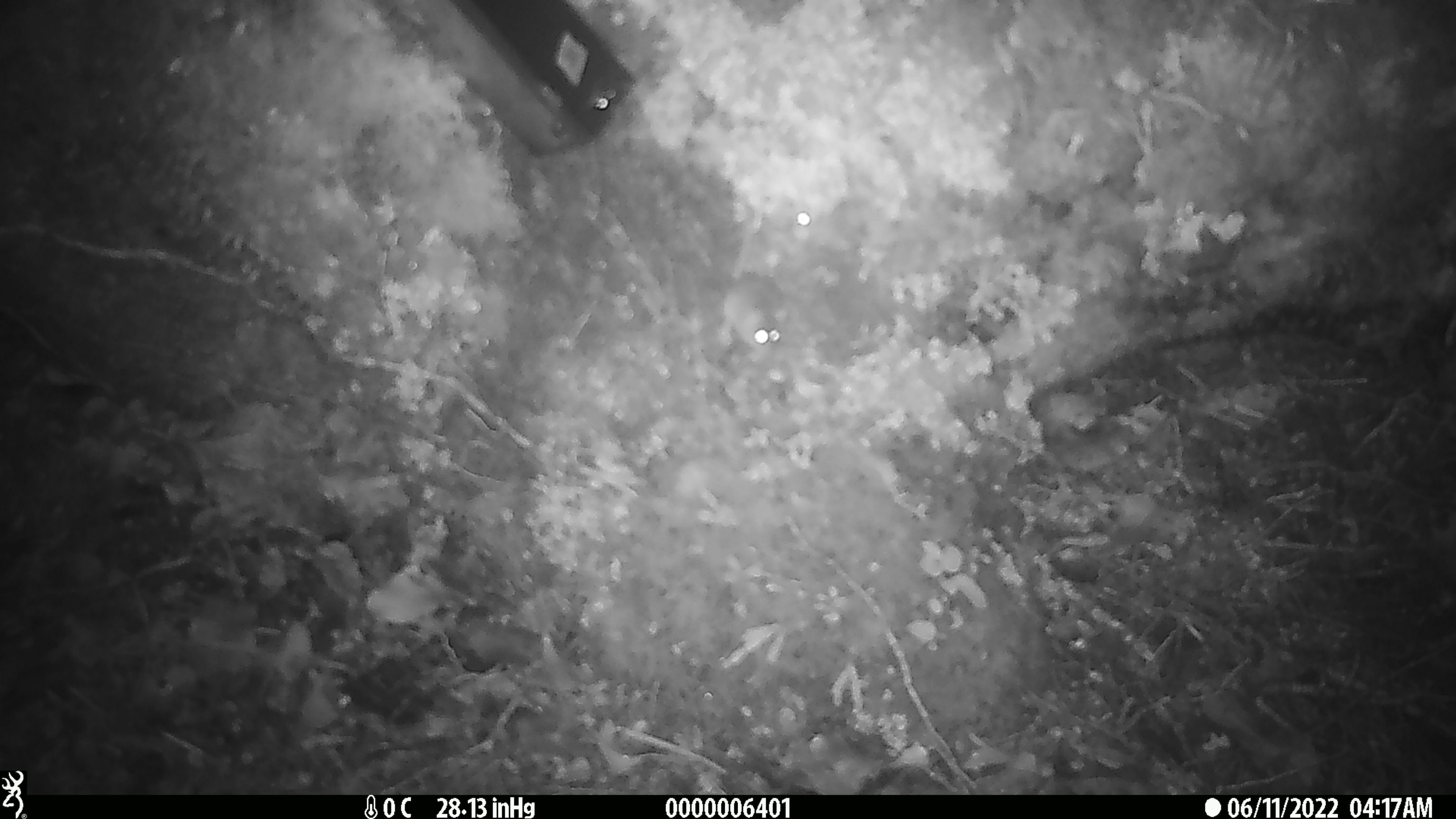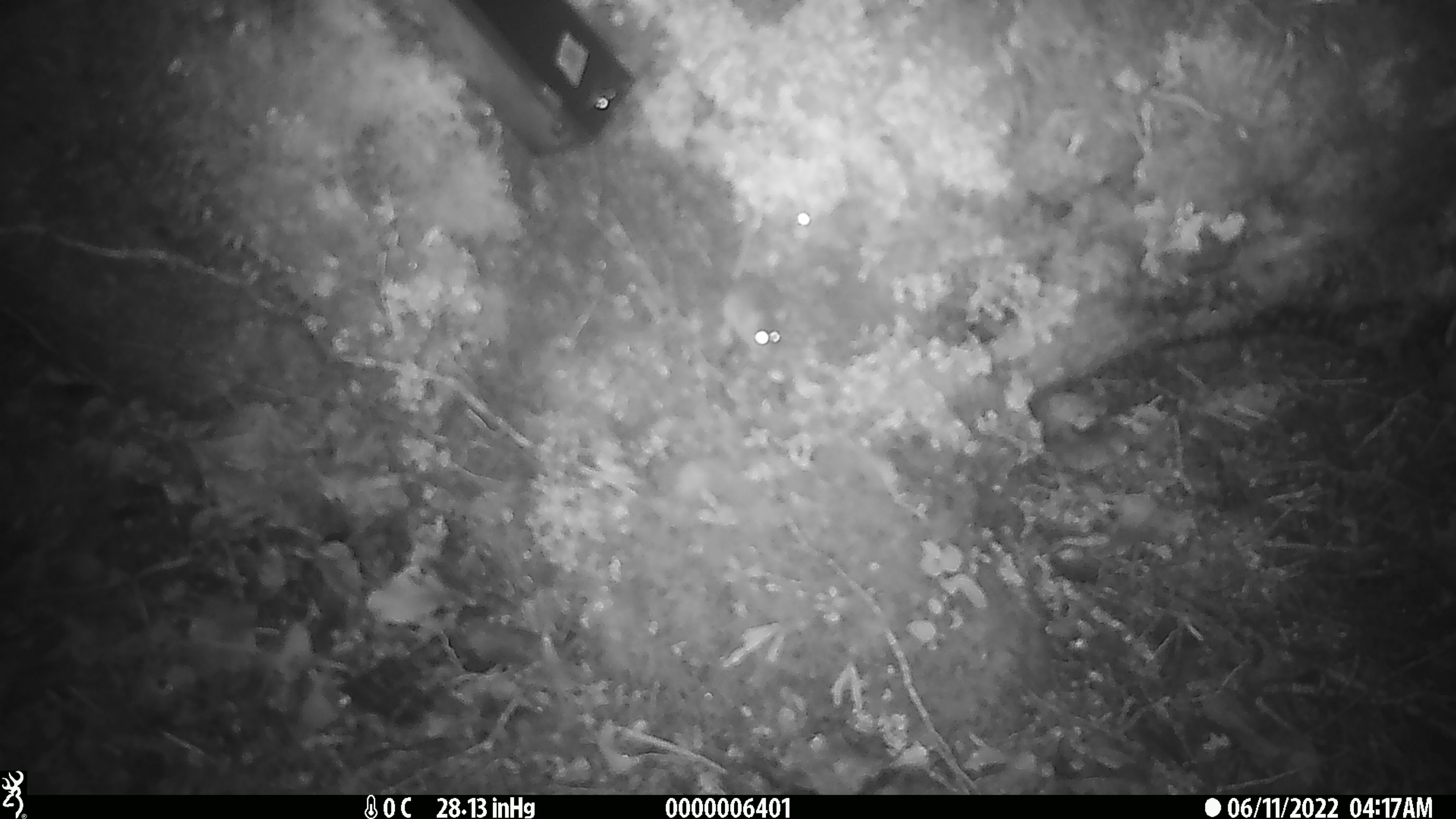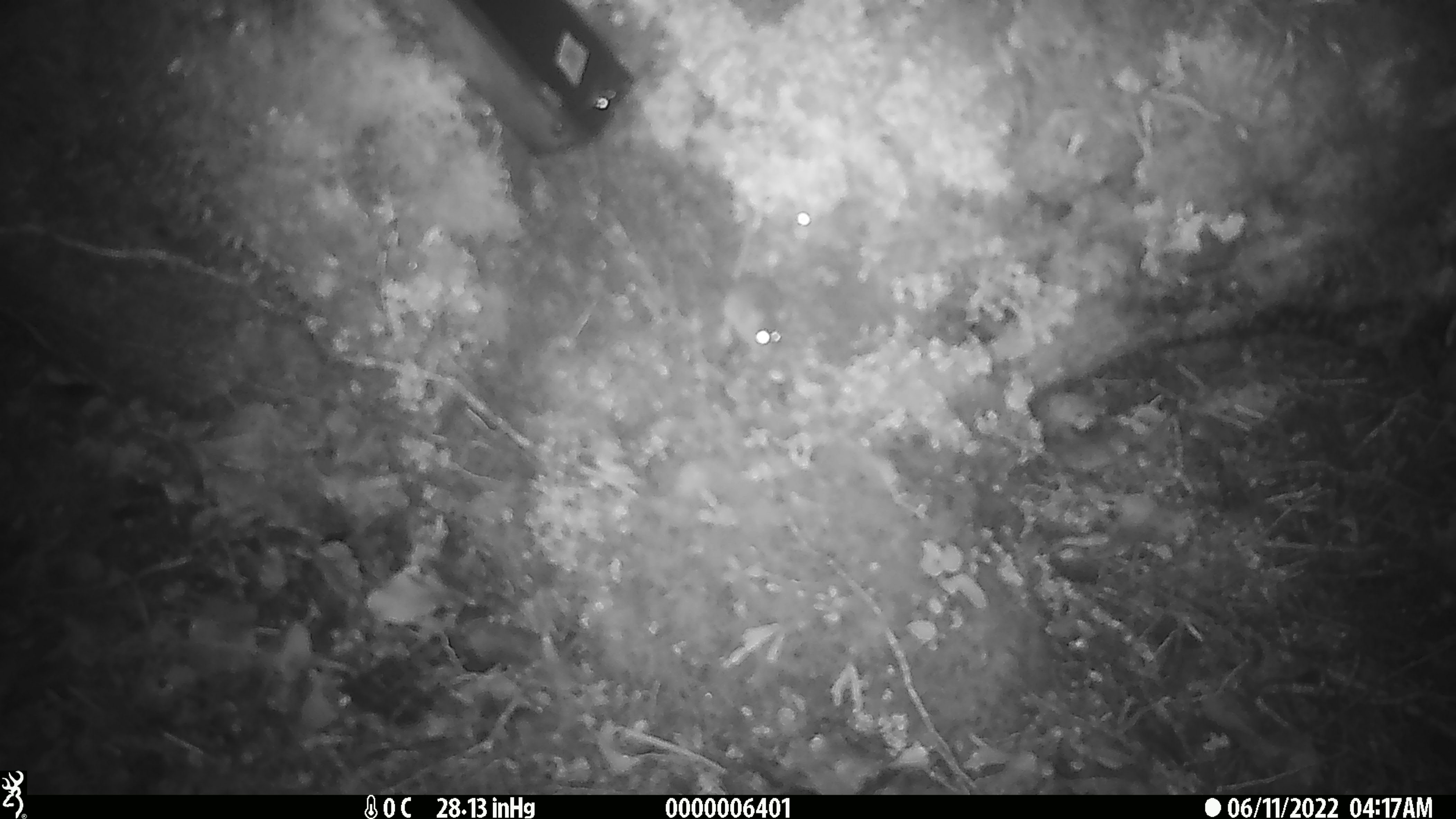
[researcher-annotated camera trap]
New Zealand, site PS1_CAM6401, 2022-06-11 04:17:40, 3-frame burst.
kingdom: Animalia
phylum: Chordata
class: Mammalia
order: Rodentia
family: Muridae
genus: Mus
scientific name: Mus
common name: mouse